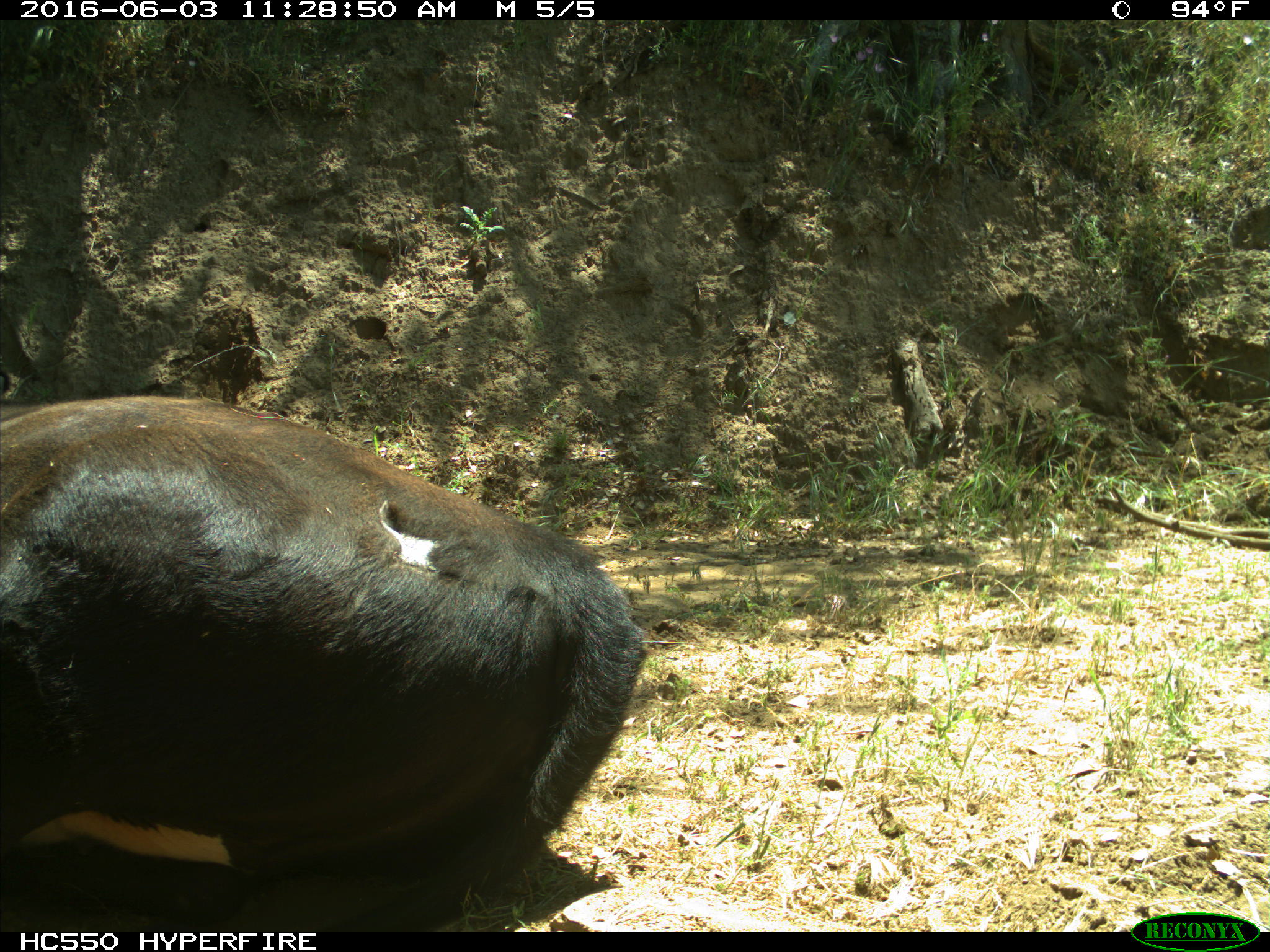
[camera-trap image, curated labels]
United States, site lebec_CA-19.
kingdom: Animalia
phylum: Chordata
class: Mammalia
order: Artiodactyla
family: Bovidae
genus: Bos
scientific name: Bos taurus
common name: domestic cow